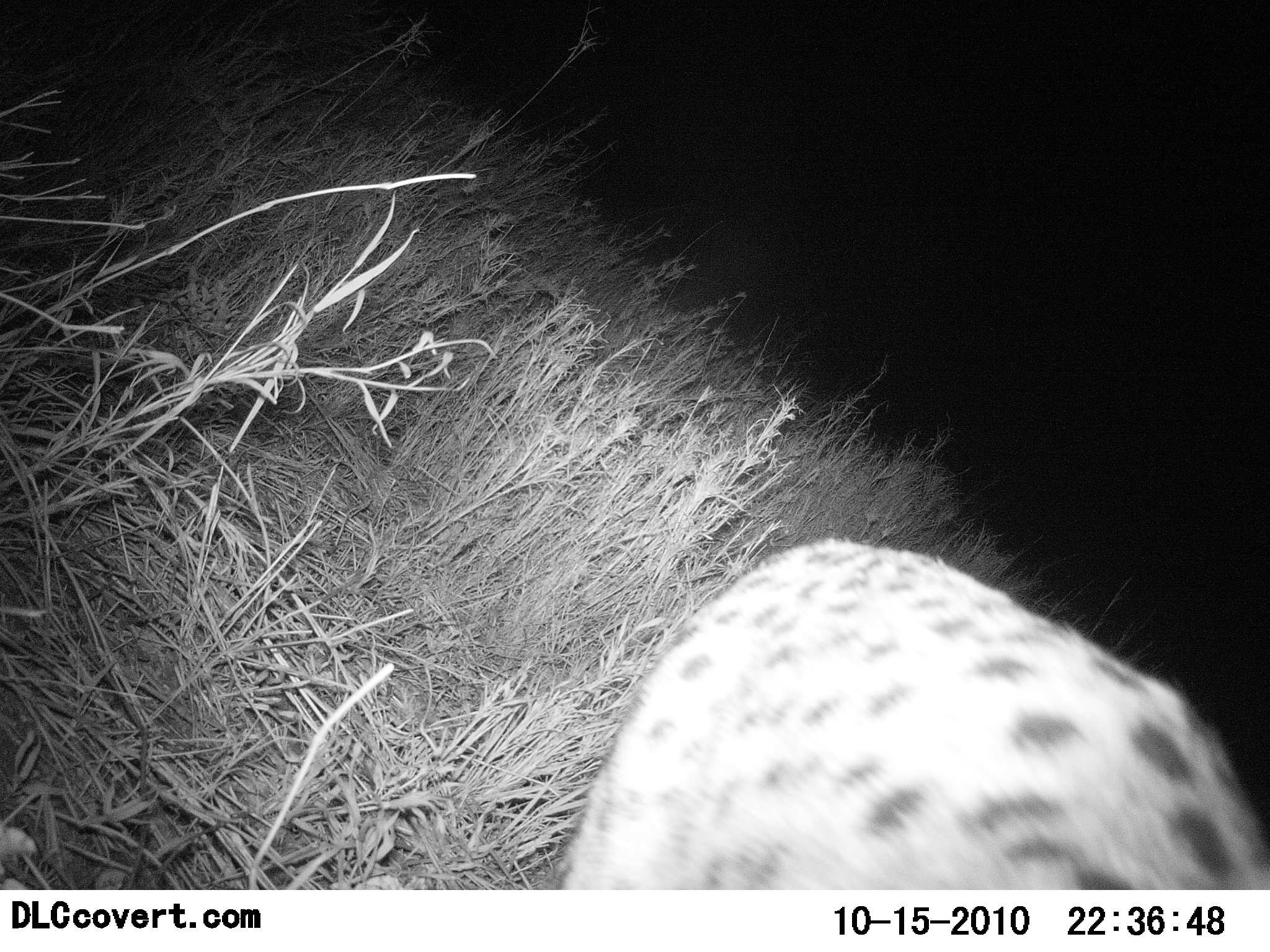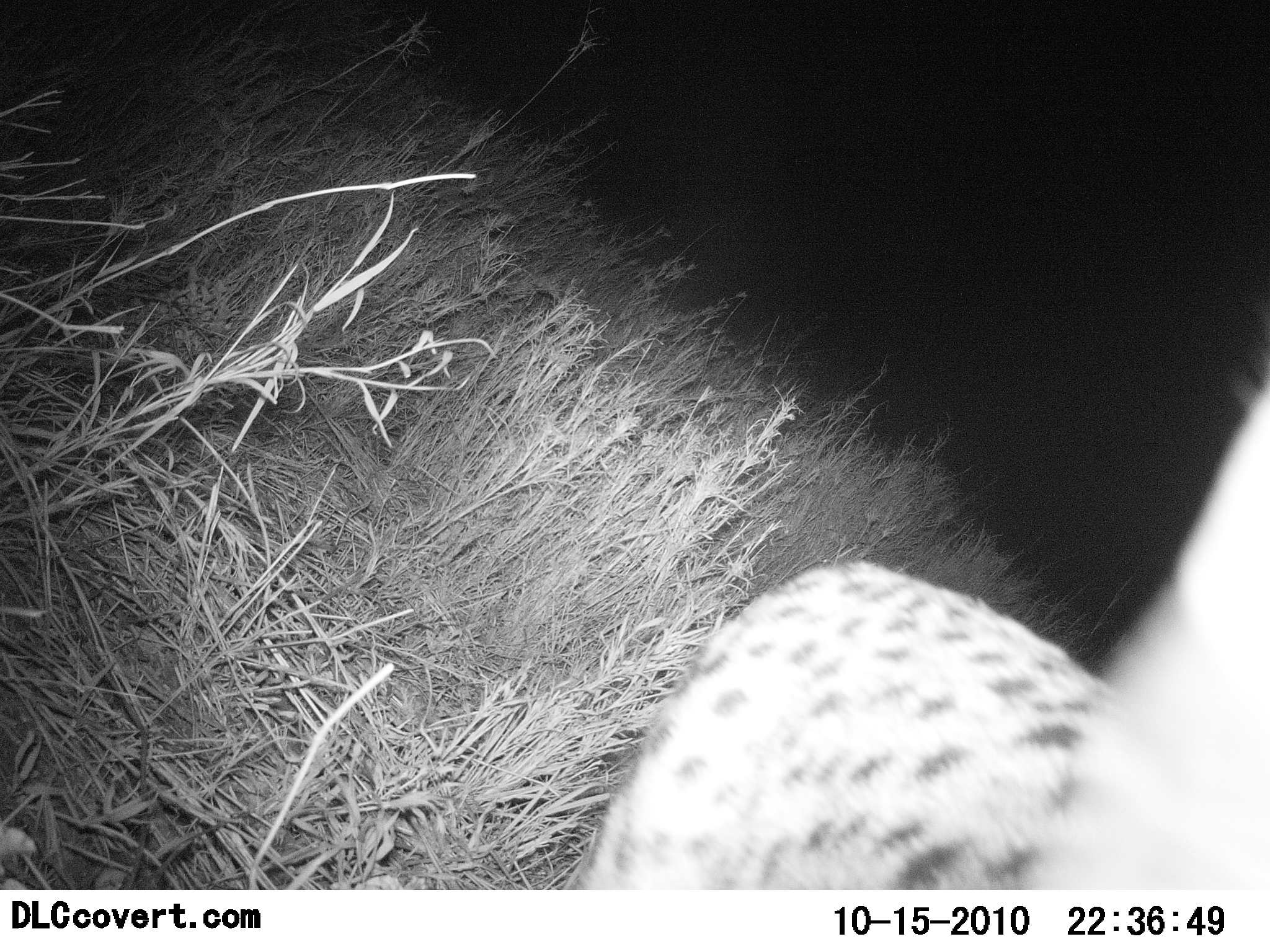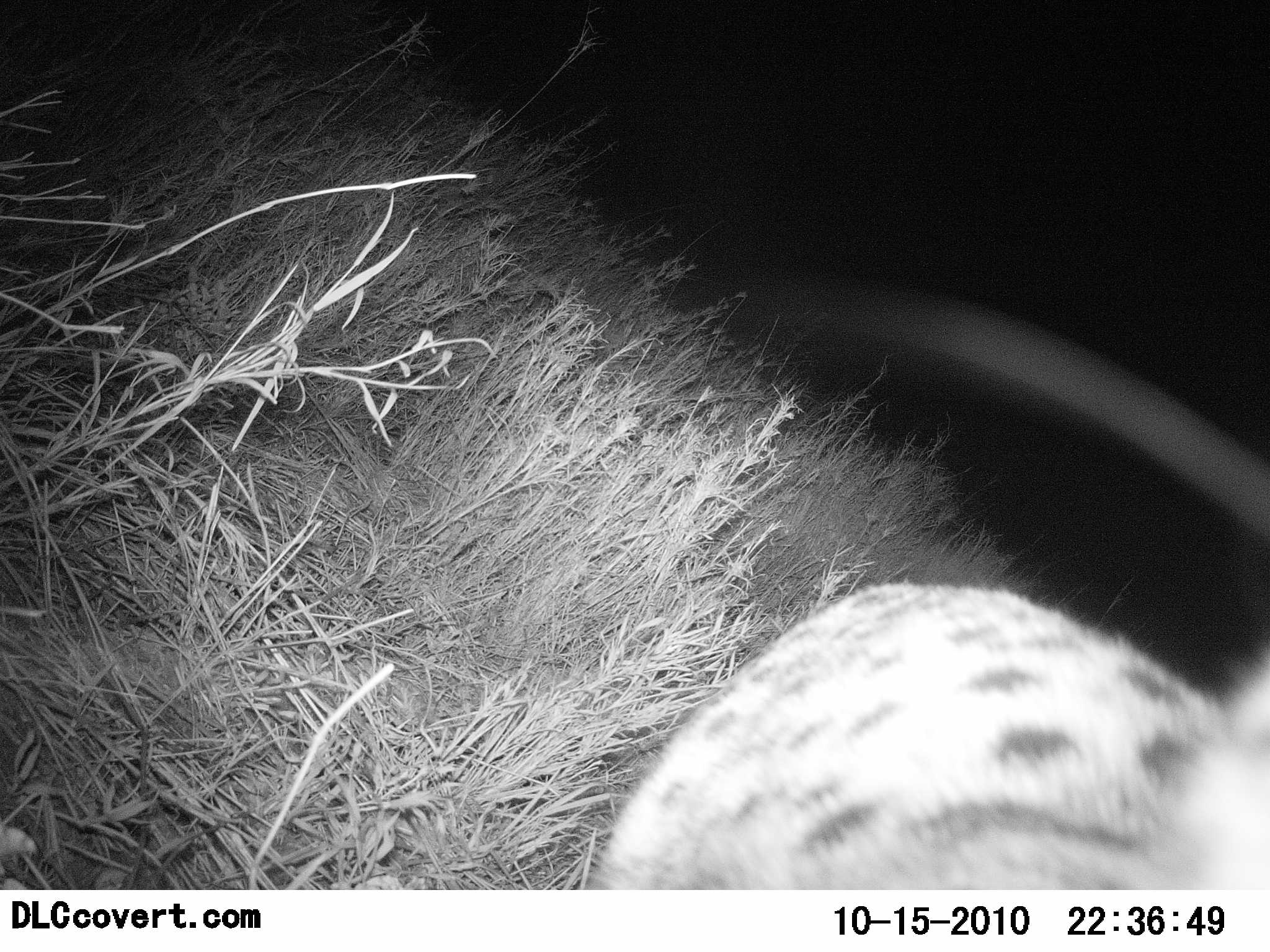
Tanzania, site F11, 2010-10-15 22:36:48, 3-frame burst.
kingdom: Animalia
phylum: Chordata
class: Mammalia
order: Carnivora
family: Felidae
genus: Acinonyx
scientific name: Acinonyx jubatus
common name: cheetah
Cheetah (Acinonyx jubatus), count 1. Behavior (volunteer vote fractions): standing 56%, resting 0%, moving 56%, interacting 0%. Young present (vote fraction): 0%. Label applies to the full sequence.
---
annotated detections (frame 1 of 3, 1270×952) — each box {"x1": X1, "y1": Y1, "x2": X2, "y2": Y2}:
animal: {"x1": 562, "y1": 537, "x2": 1270, "y2": 889}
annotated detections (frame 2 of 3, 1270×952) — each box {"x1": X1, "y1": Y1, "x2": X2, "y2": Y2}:
animal: {"x1": 561, "y1": 380, "x2": 1270, "y2": 891}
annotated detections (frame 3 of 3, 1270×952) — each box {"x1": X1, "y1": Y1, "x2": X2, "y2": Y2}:
animal: {"x1": 595, "y1": 579, "x2": 1270, "y2": 886}